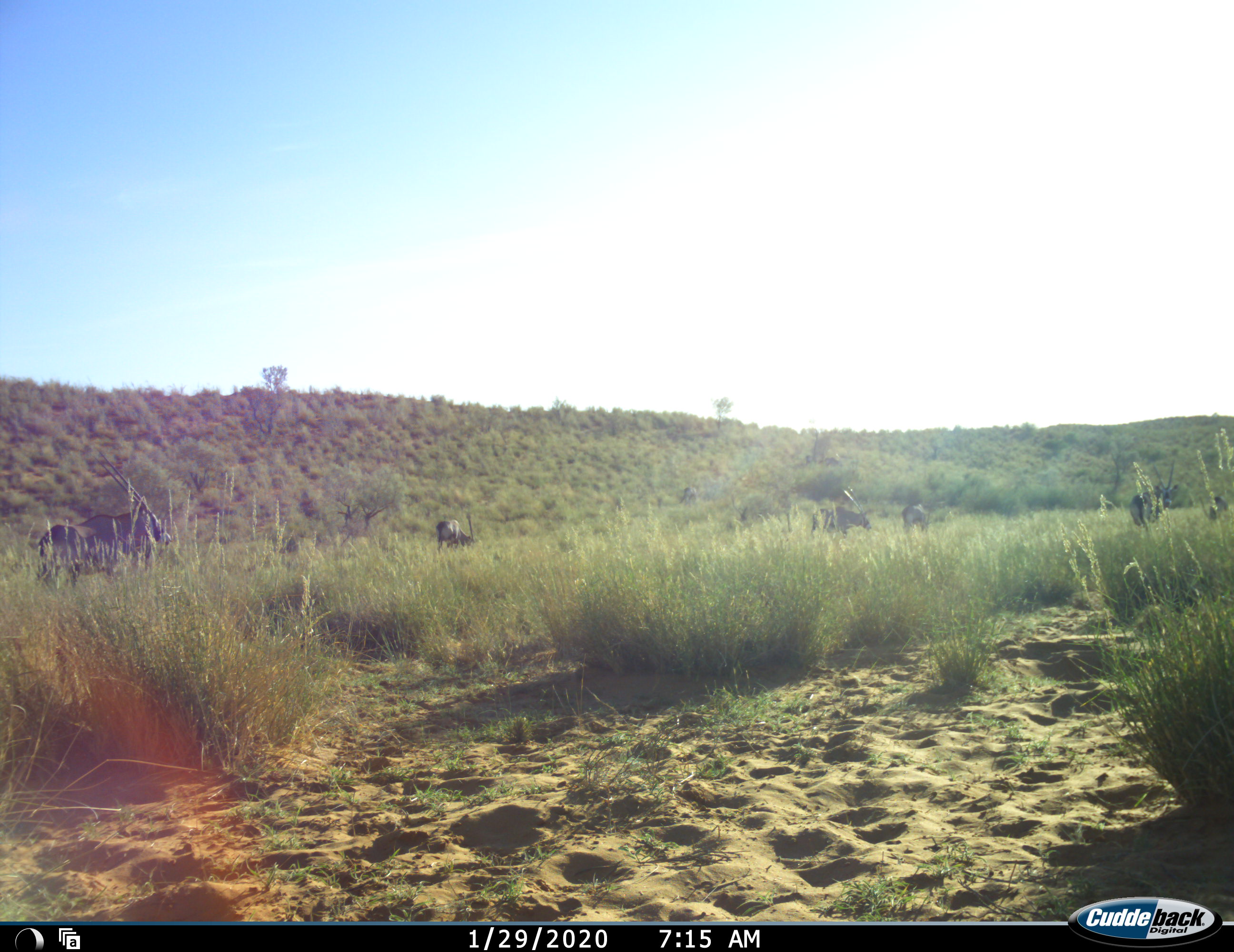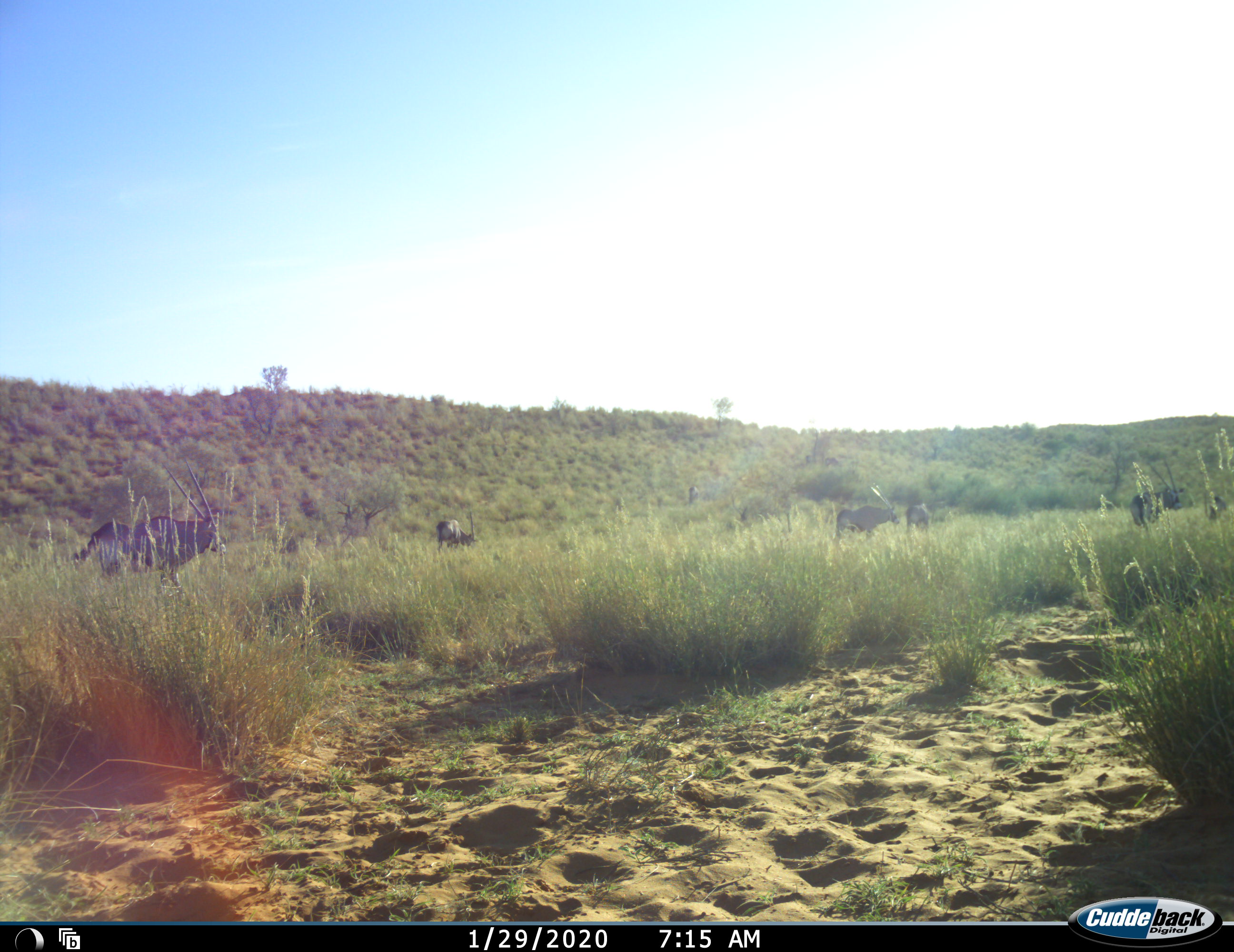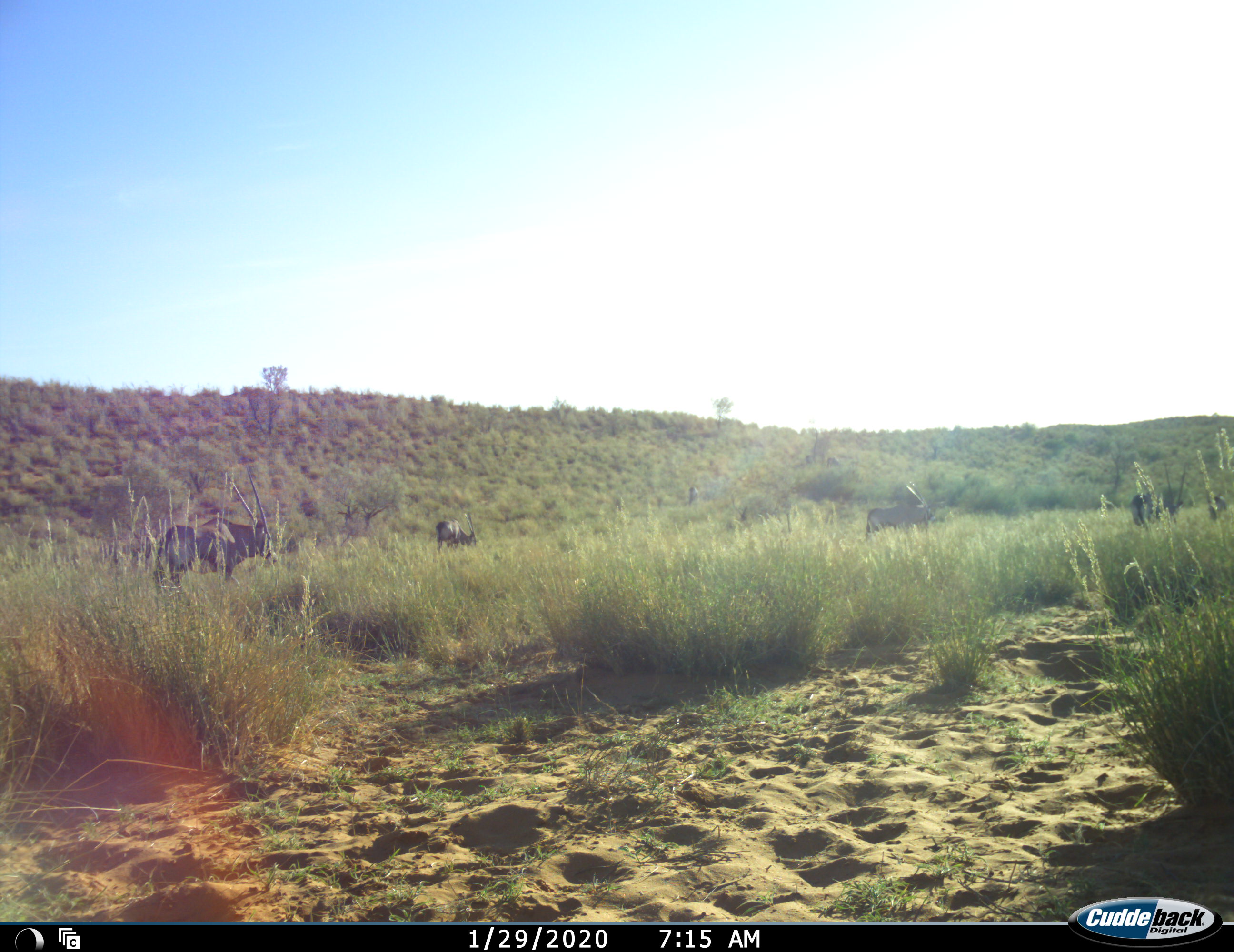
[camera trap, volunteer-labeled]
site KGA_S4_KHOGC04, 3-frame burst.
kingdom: Animalia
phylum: Chordata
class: Mammalia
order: Artiodactyla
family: Bovidae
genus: Oryx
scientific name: Oryx gazella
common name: gemsbok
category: oryx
Oryx (gemsbok) (Oryx gazella), count 6. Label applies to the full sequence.